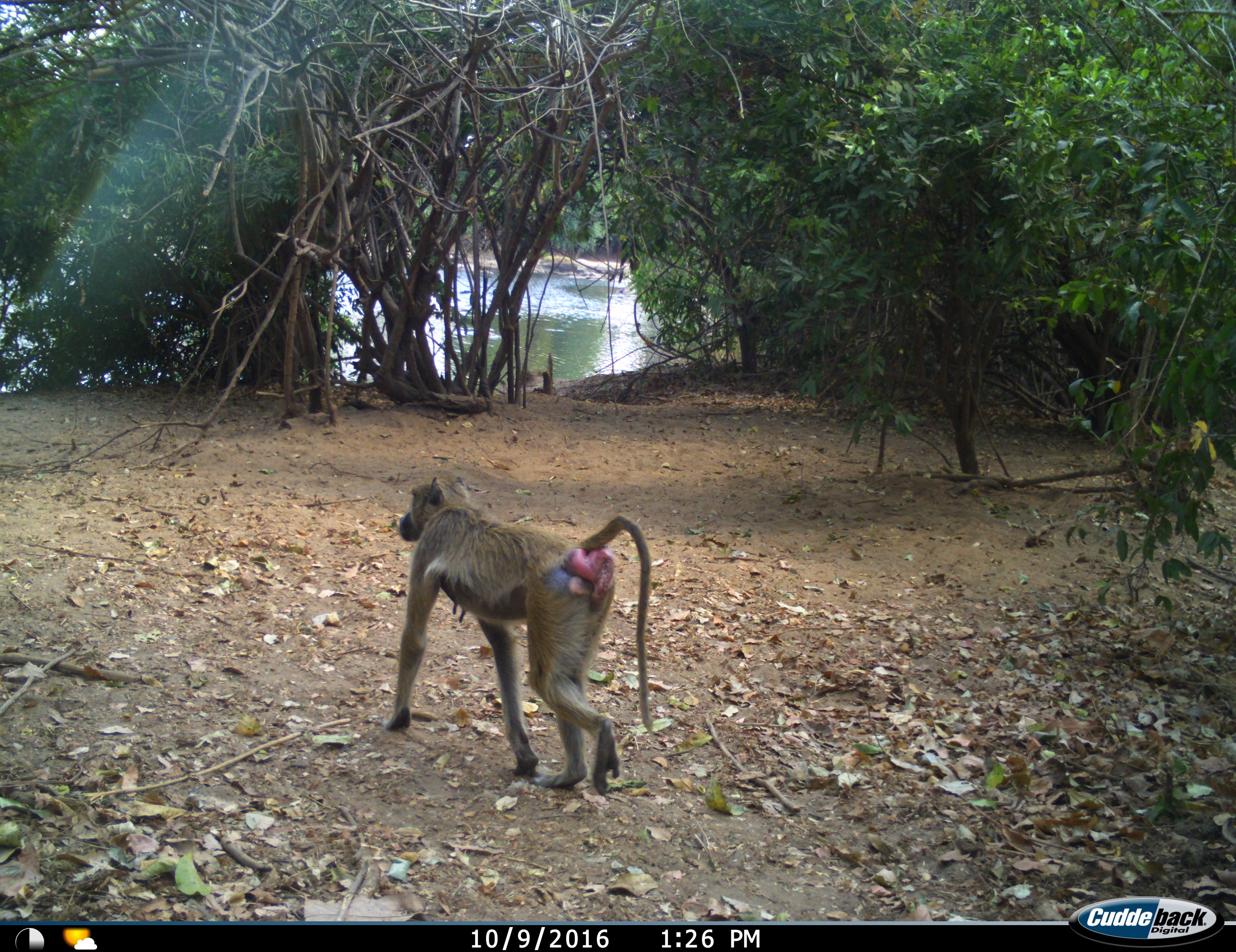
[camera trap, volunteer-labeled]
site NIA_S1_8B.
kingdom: Animalia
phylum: Chordata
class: Mammalia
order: Primates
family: Cercopithecidae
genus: Papio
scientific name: Papio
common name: baboon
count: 1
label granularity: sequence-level